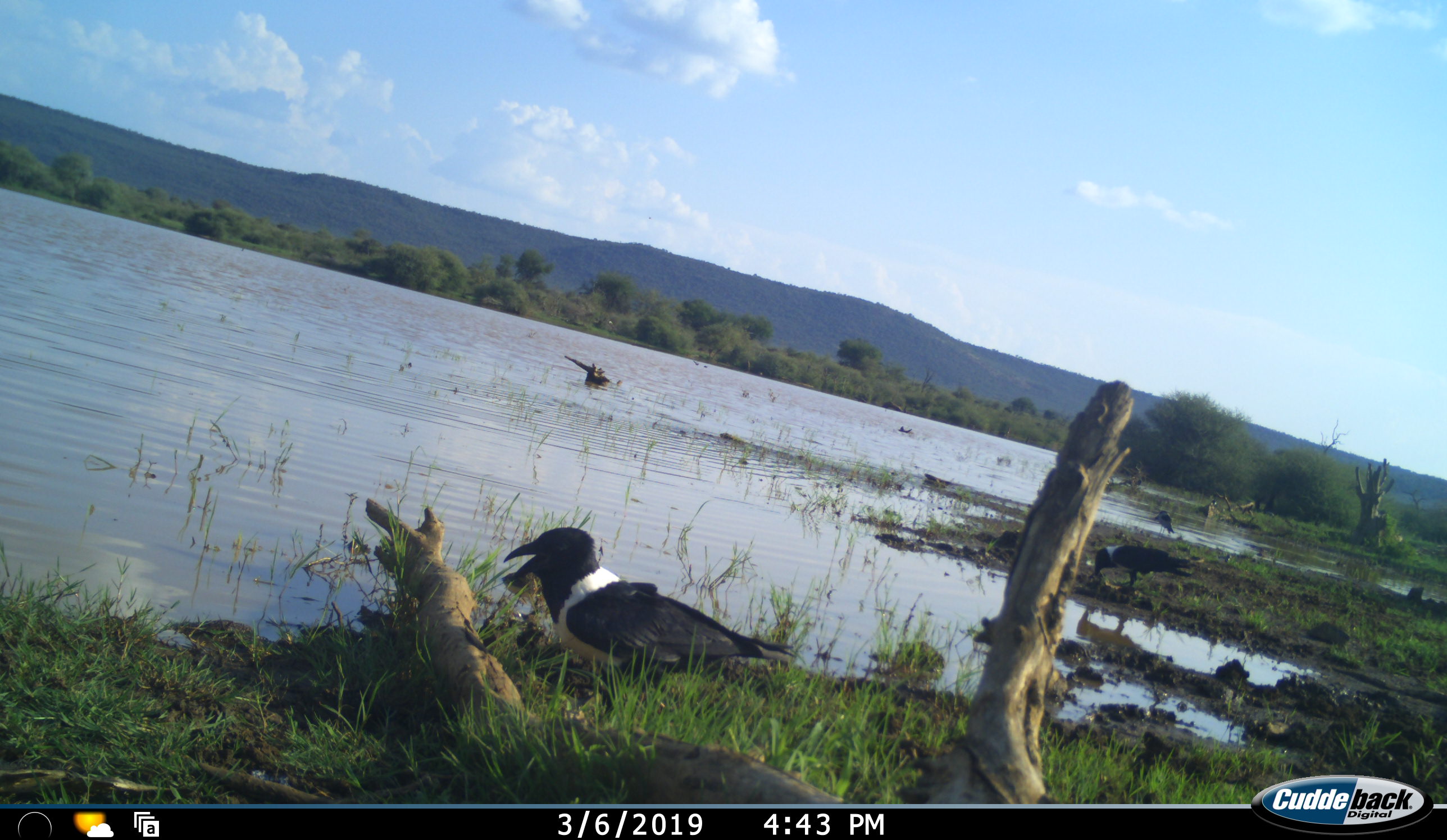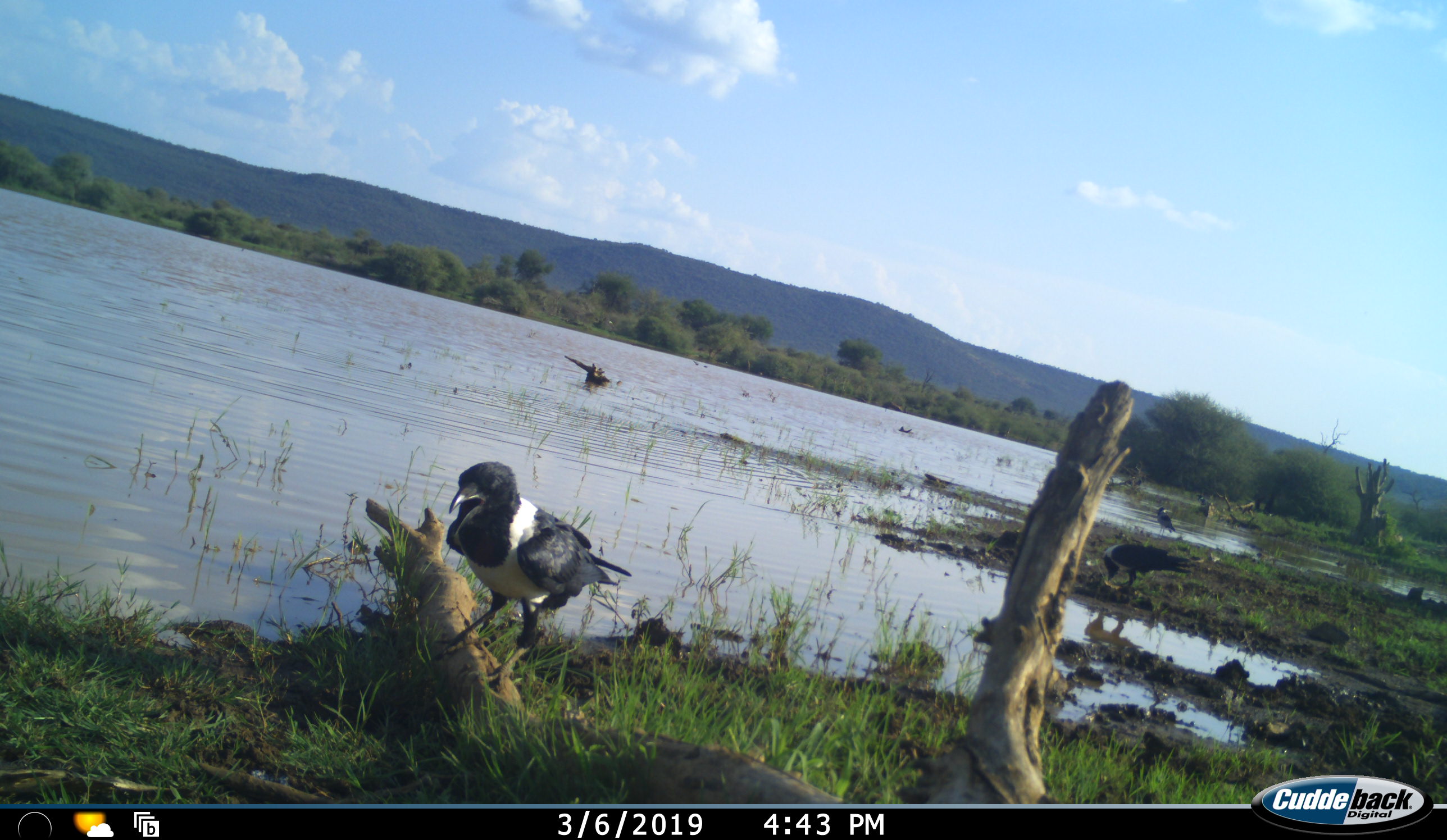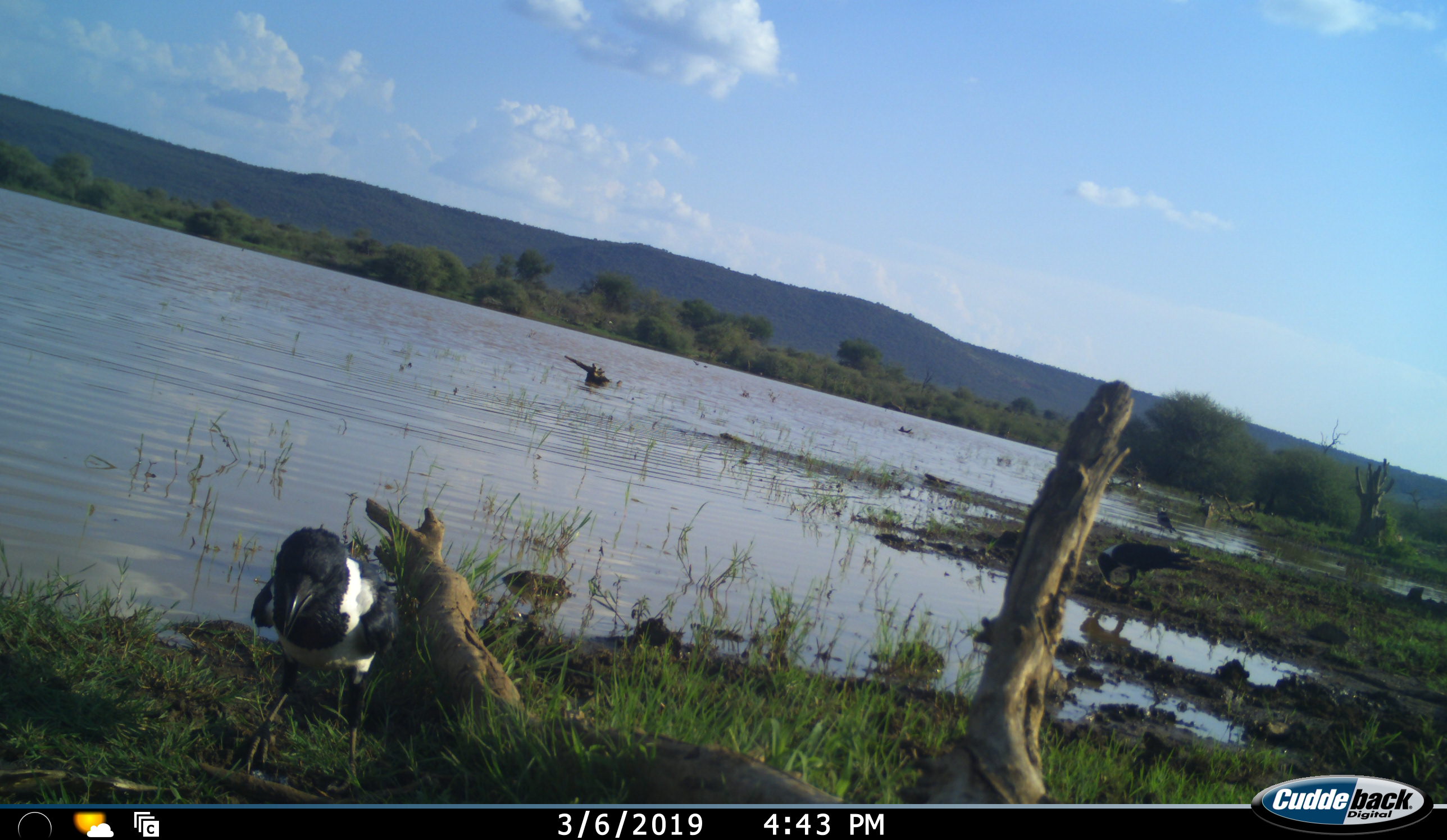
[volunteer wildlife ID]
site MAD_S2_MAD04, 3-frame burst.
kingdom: Animalia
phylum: Chordata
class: Aves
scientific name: Aves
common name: bird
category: birdother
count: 2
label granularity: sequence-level